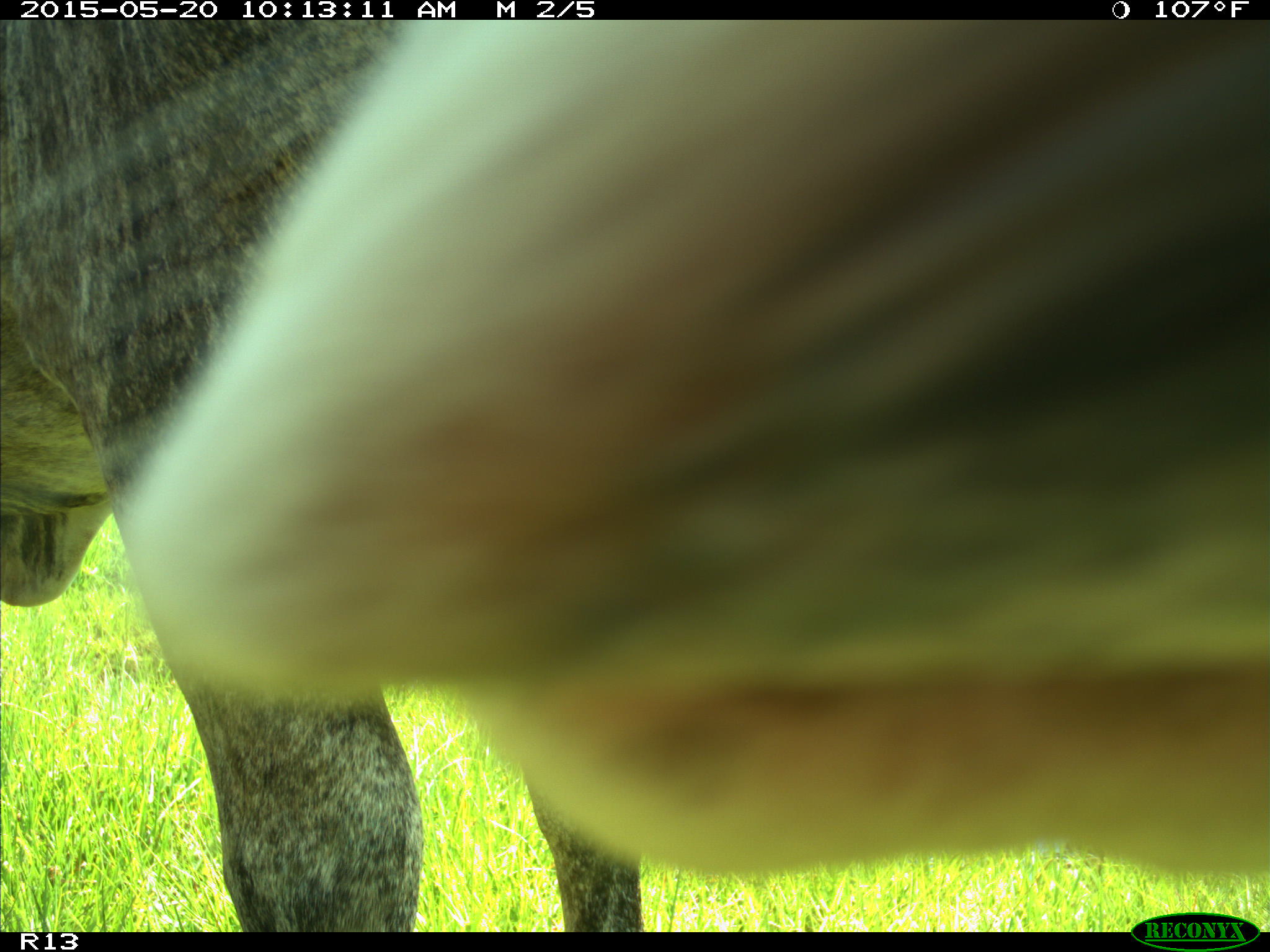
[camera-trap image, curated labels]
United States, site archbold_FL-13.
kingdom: Animalia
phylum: Chordata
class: Mammalia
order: Artiodactyla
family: Bovidae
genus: Bos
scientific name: Bos taurus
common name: domestic cow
Bos taurus (domestic cow).